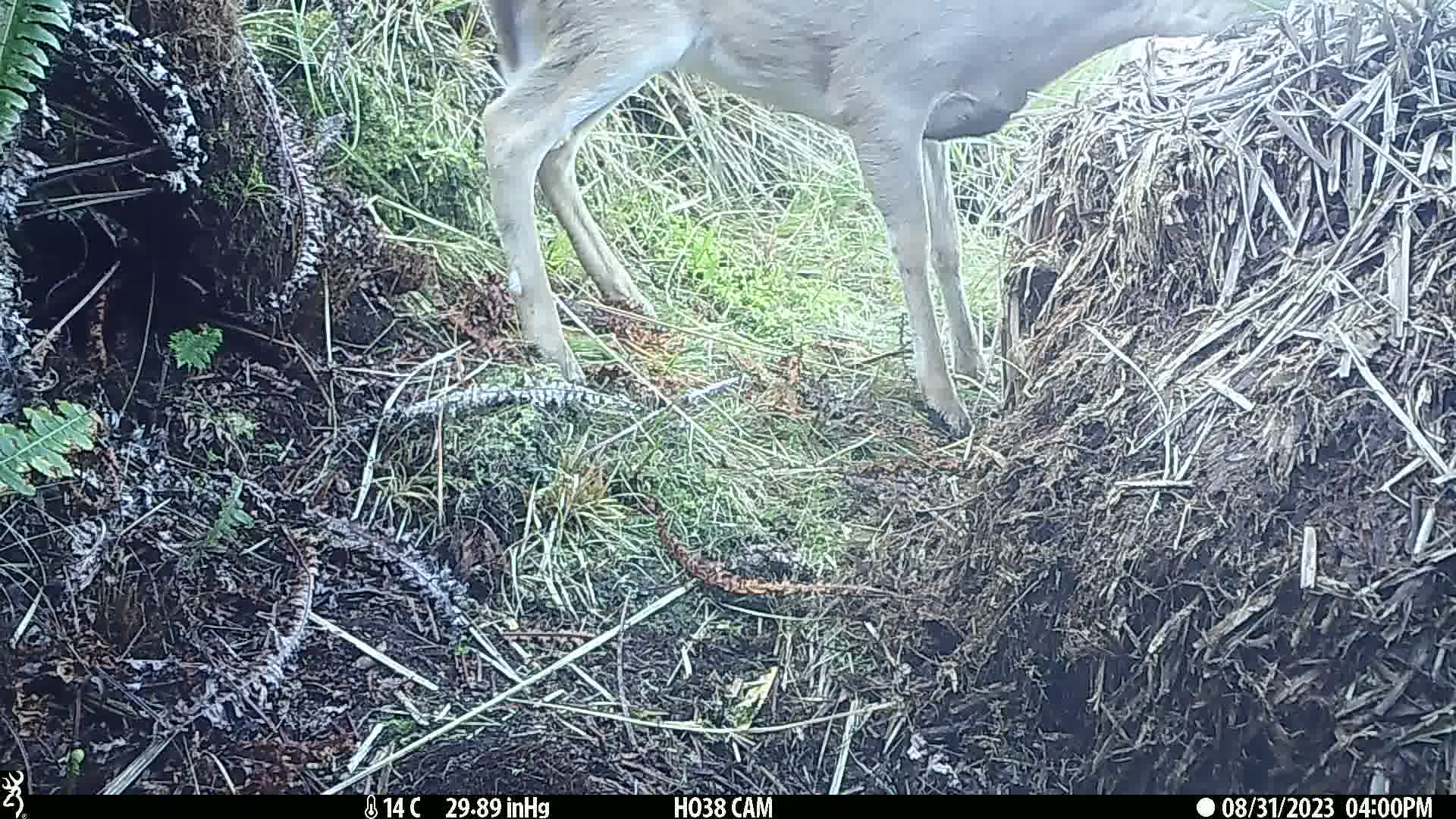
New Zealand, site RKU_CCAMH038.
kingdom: Animalia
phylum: Chordata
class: Mammalia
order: Artiodactyla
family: Cervidae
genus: Odocoileus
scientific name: Odocoileus virginianus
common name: white-tailed deer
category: white tailed deer